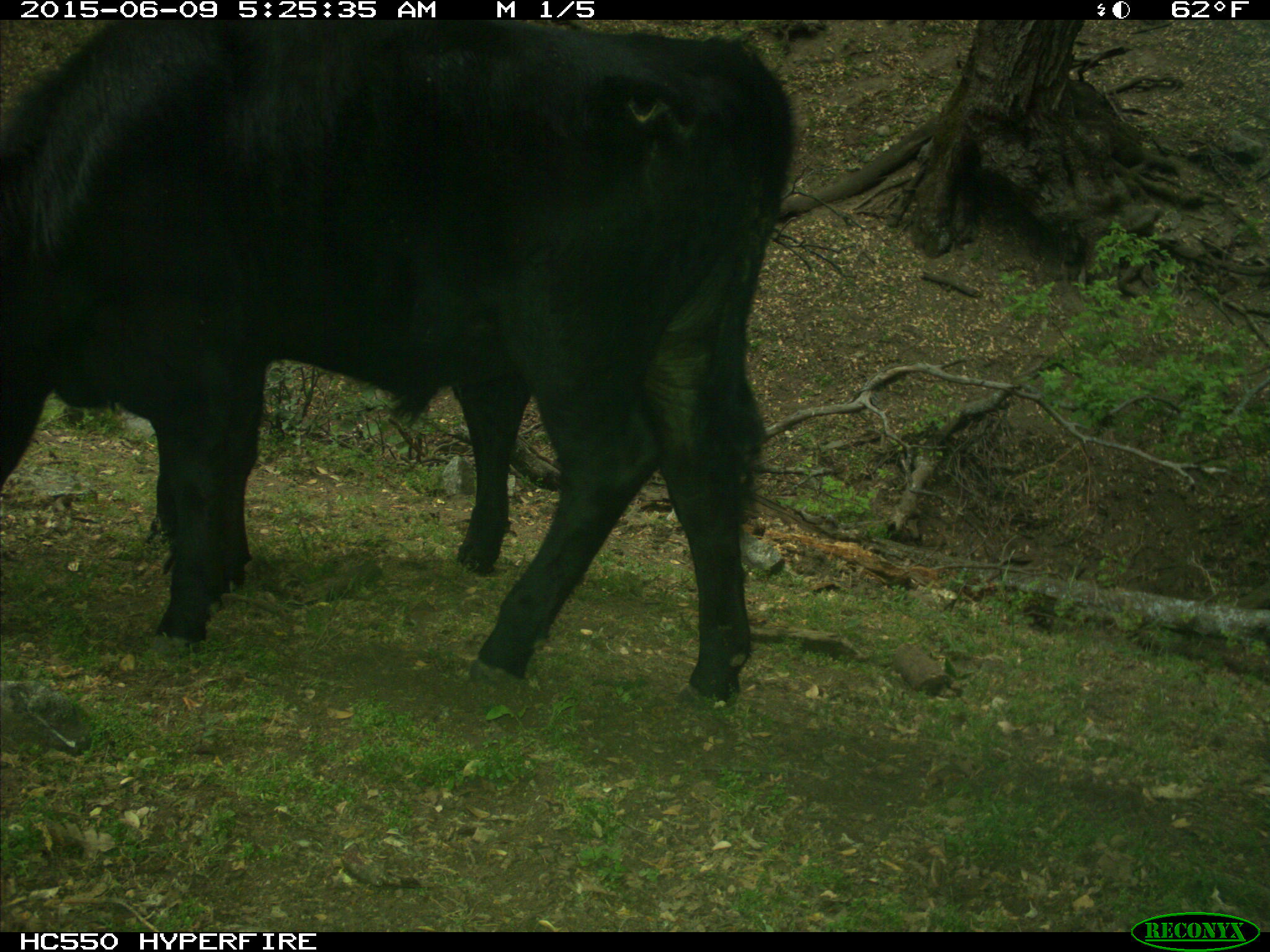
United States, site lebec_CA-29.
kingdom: Animalia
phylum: Chordata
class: Mammalia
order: Artiodactyla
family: Bovidae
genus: Bos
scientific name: Bos taurus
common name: domestic cow